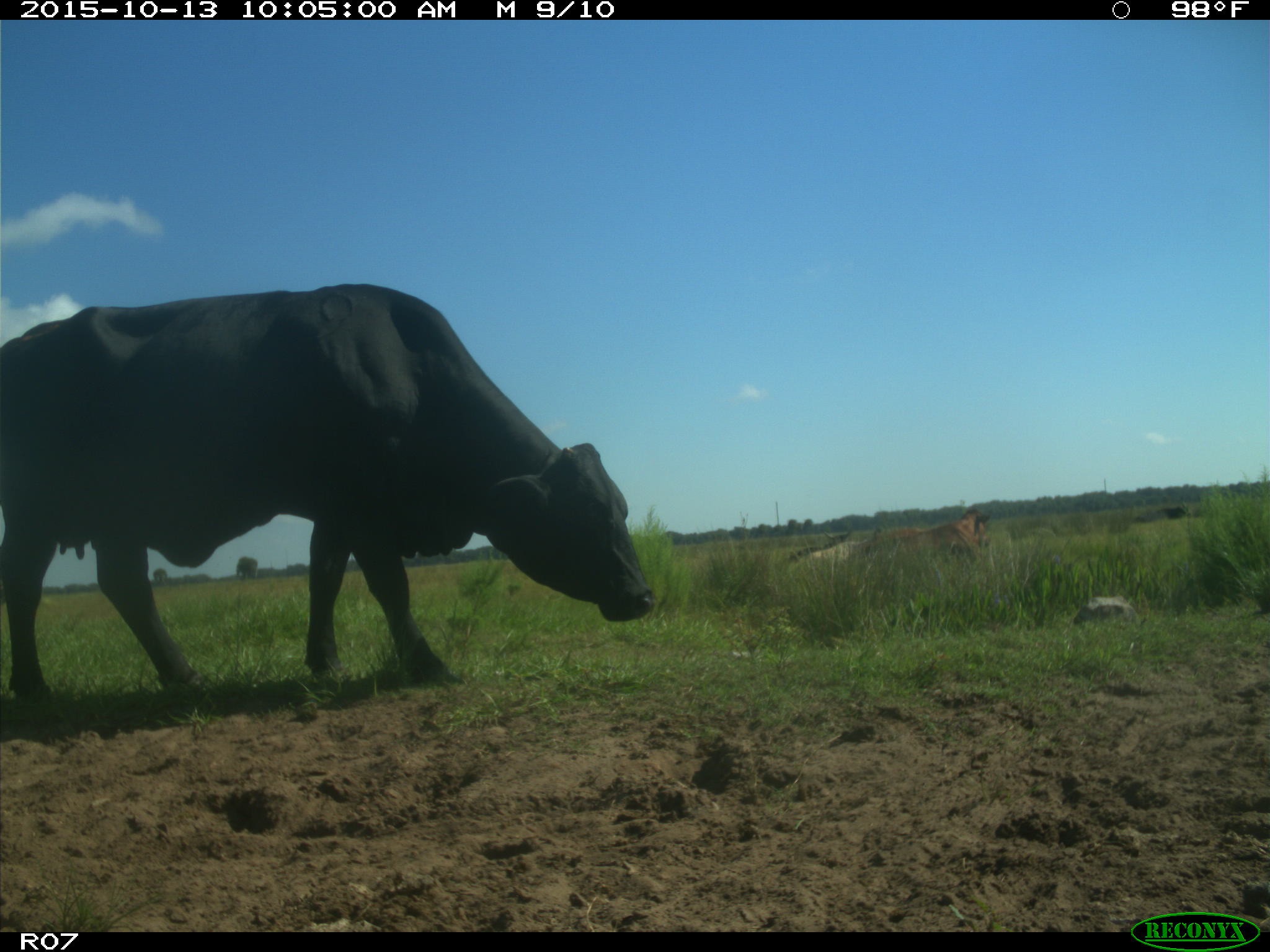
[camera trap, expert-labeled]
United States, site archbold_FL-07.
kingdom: Animalia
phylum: Chordata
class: Mammalia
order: Artiodactyla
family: Bovidae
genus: Bos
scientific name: Bos taurus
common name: domestic cow